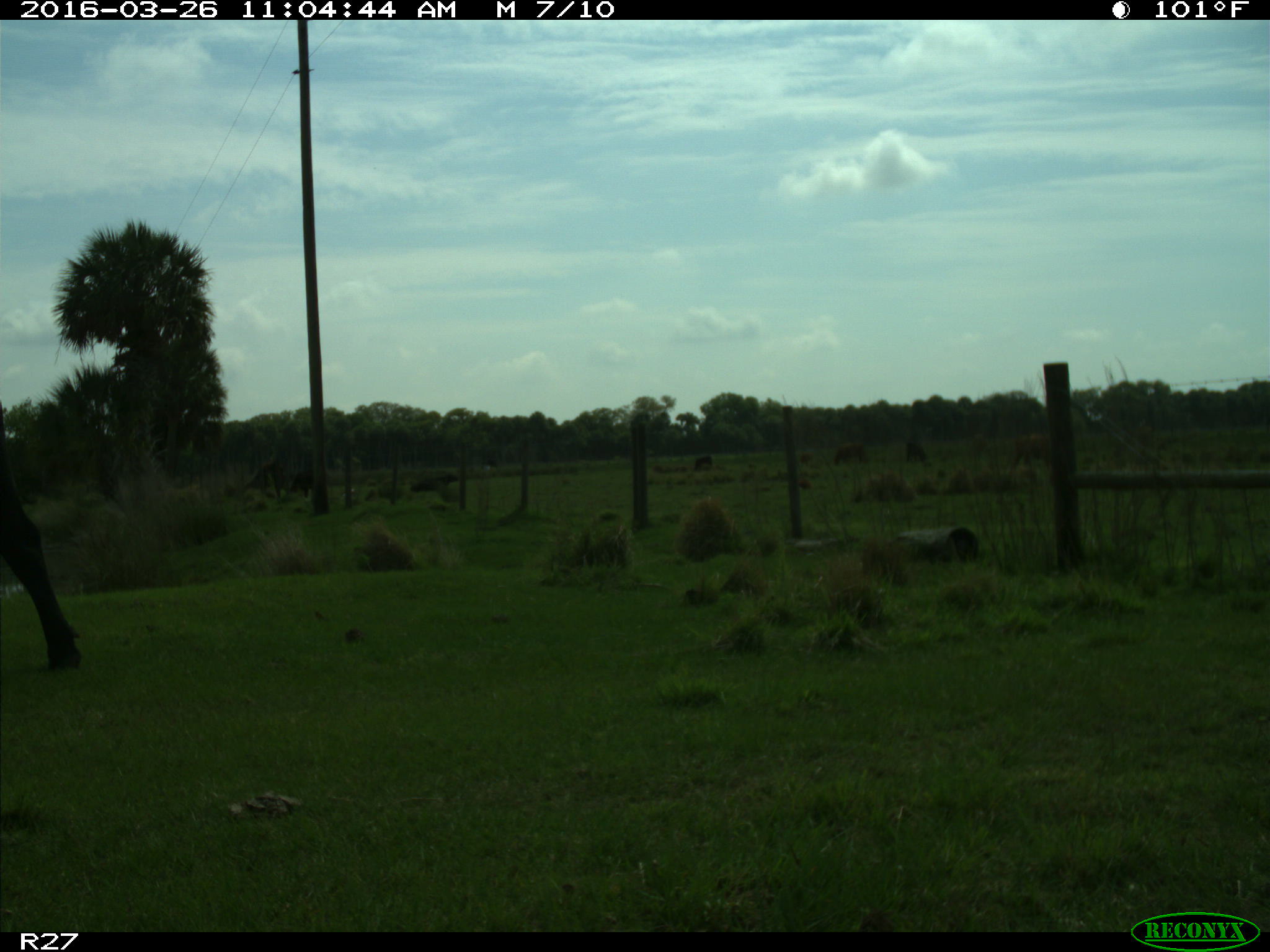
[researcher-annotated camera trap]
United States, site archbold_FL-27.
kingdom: Animalia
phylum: Chordata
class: Mammalia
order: Artiodactyla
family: Bovidae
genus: Bos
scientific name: Bos taurus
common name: domestic cow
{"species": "Bos taurus (domestic cow)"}